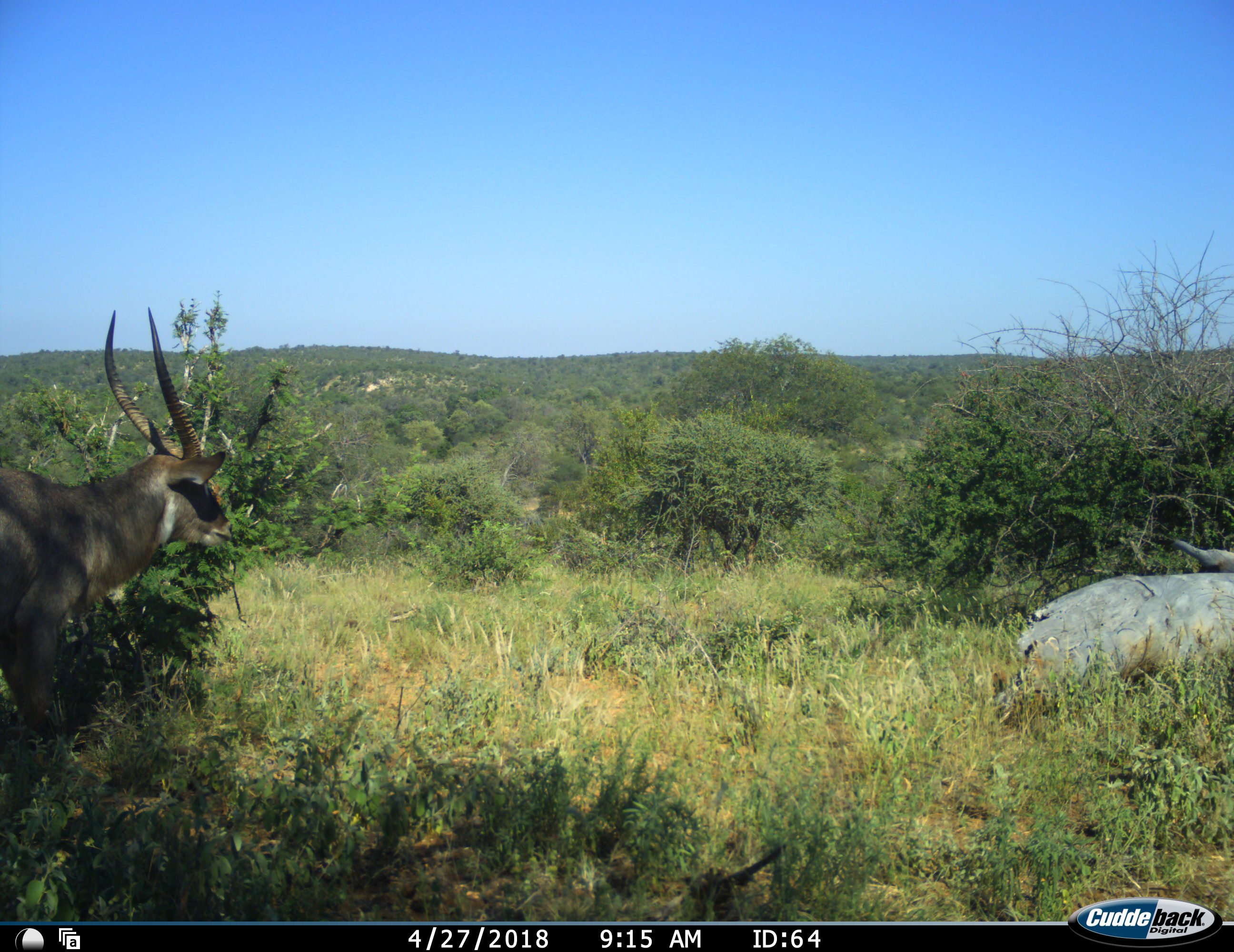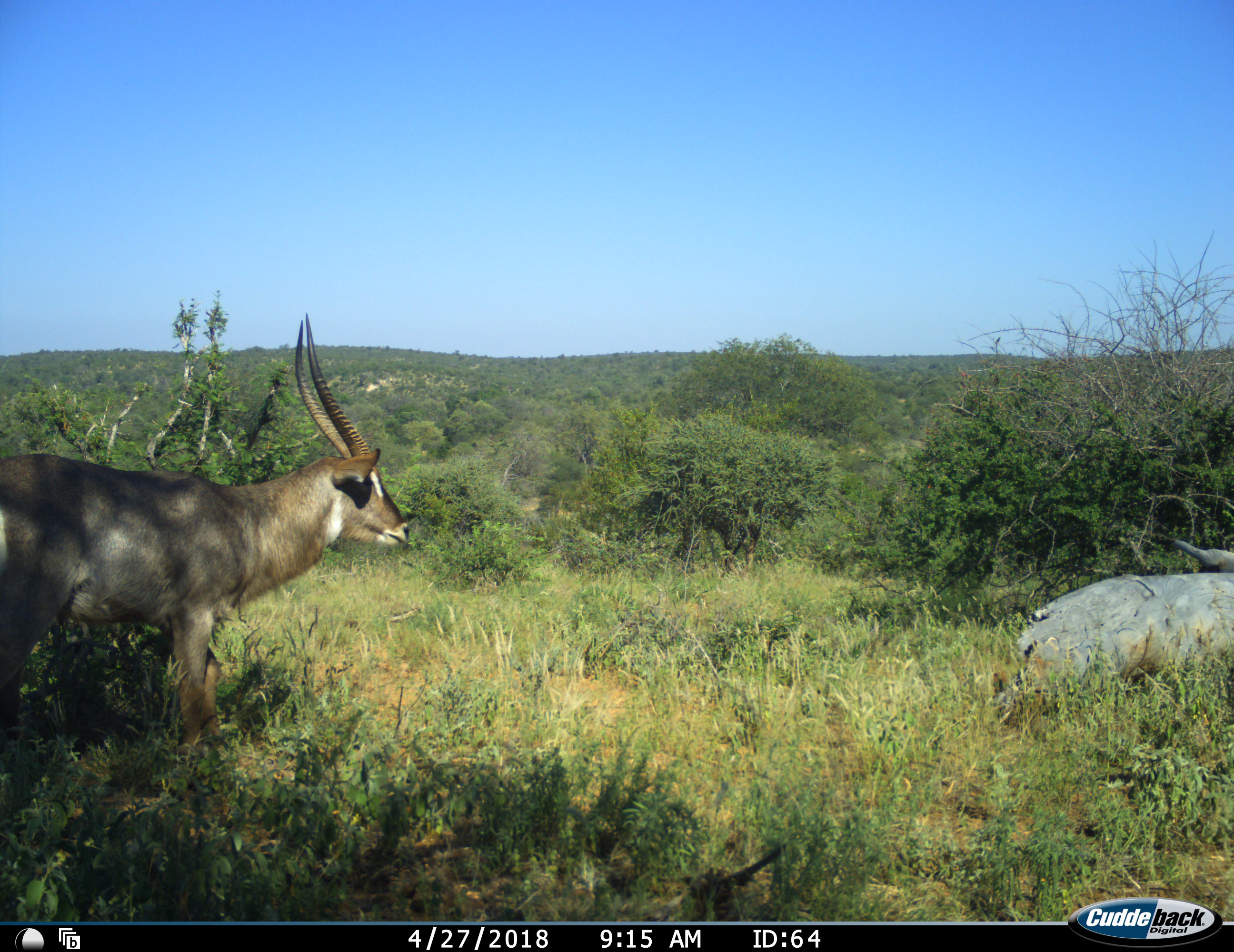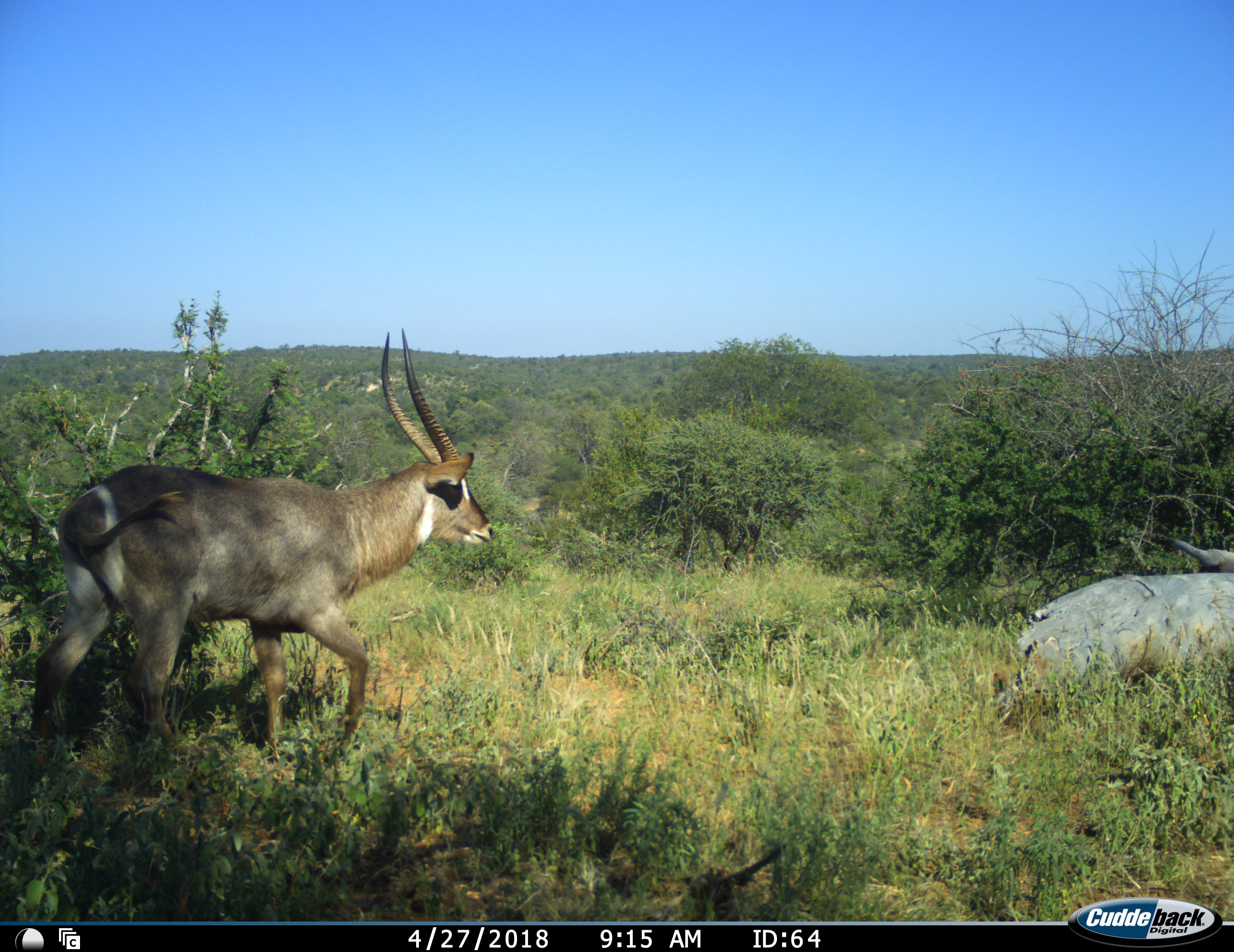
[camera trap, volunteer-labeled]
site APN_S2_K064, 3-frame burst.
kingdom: Animalia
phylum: Chordata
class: Mammalia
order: Artiodactyla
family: Bovidae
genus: Kobus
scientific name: Kobus ellipsiprymnus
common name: waterbuck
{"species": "waterbuck (Kobus ellipsiprymnus)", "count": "1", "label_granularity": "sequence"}